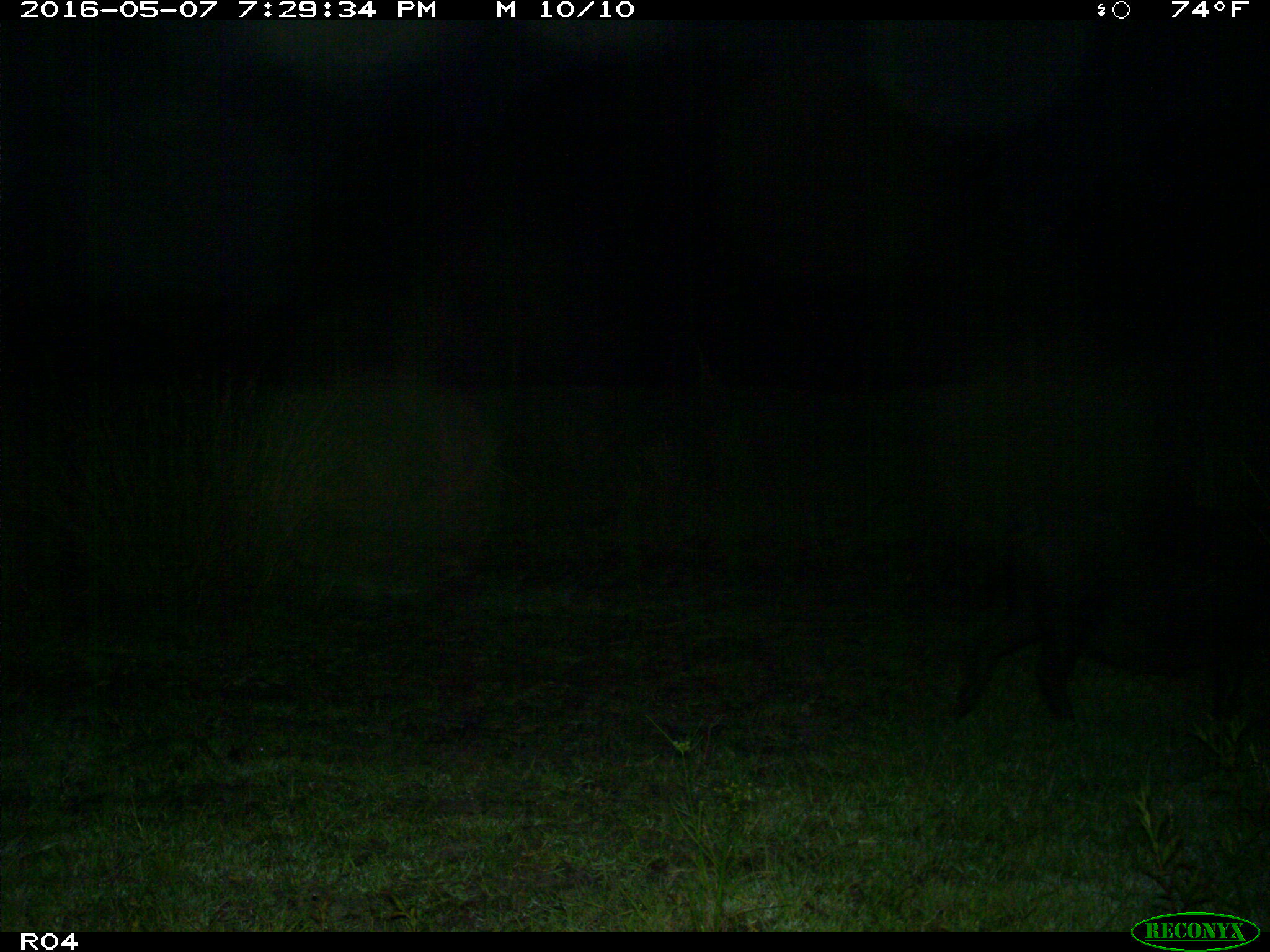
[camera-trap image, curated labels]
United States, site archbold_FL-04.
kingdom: Animalia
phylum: Chordata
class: Mammalia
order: Artiodactyla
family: Suidae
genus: Sus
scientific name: Sus scrofa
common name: wild boar